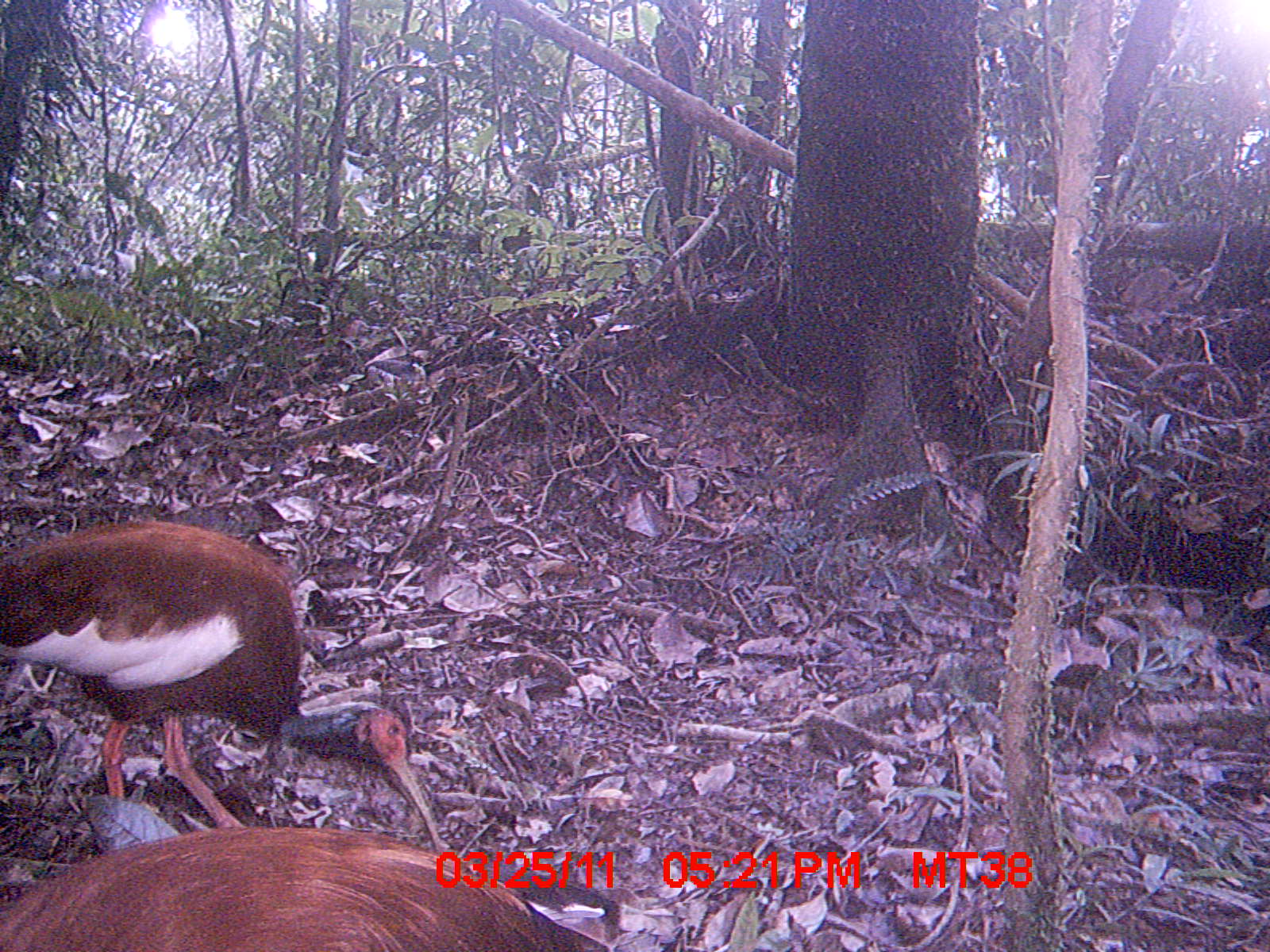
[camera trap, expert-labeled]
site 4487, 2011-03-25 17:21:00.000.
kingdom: Animalia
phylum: Chordata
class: Aves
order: Pelecaniformes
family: Threskiornithidae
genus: Lophotibis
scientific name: Lophotibis cristata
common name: madagascan ibis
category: lophotibis cristataa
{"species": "lophotibis cristataa (madagascan ibis) (Lophotibis cristata)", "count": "2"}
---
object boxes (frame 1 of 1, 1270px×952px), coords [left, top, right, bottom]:
lophotibis cristataa: [1, 518, 449, 850]; [0, 824, 620, 951]